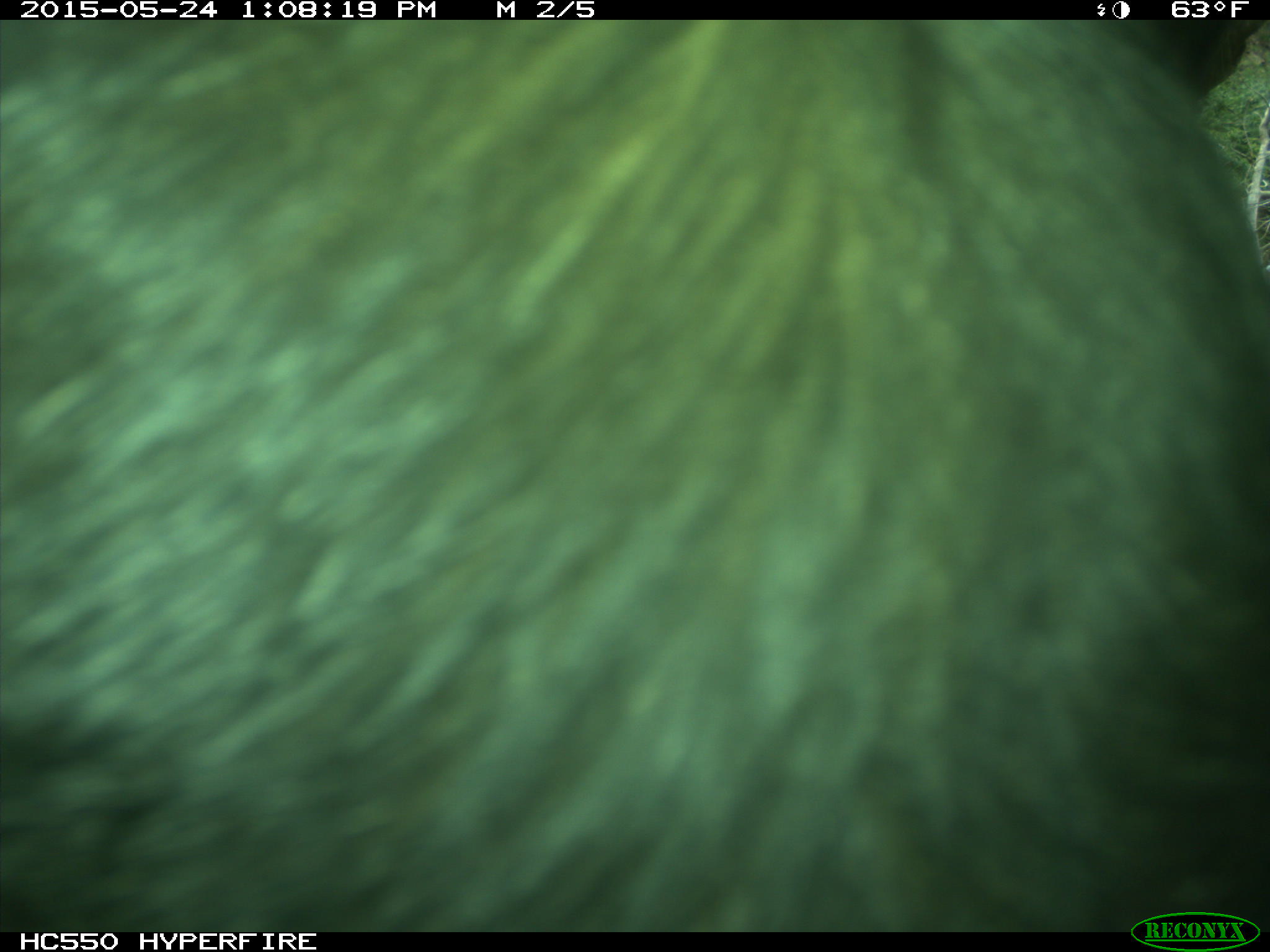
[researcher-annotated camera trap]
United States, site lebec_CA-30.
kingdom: Animalia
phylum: Chordata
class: Mammalia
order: Artiodactyla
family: Bovidae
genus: Bos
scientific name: Bos taurus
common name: domestic cow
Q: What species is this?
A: Bos taurus (domestic cow).